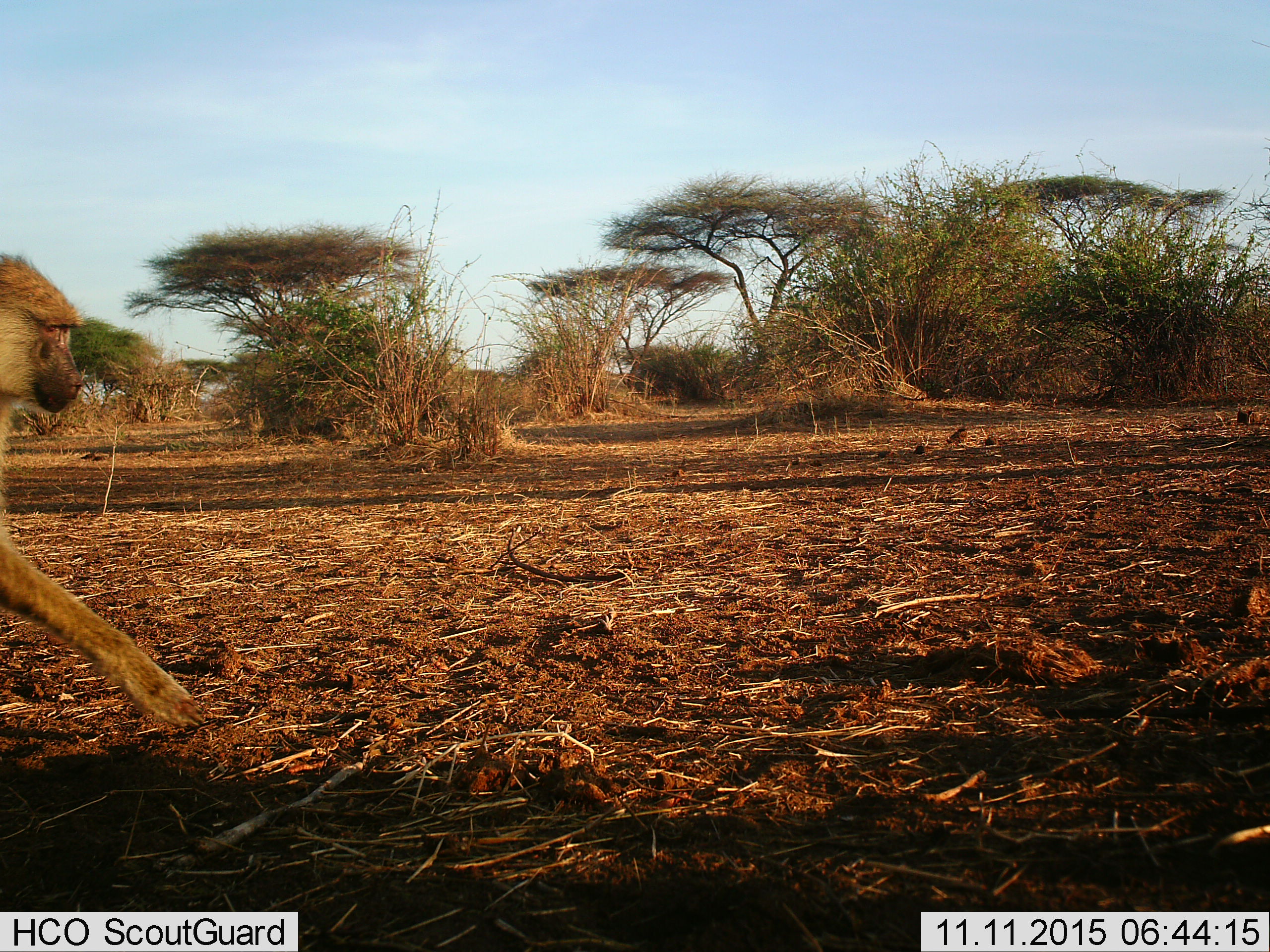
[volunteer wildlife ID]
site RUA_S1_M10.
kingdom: Animalia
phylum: Chordata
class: Mammalia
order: Primates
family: Cercopithecidae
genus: Papio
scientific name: Papio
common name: baboon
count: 1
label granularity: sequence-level